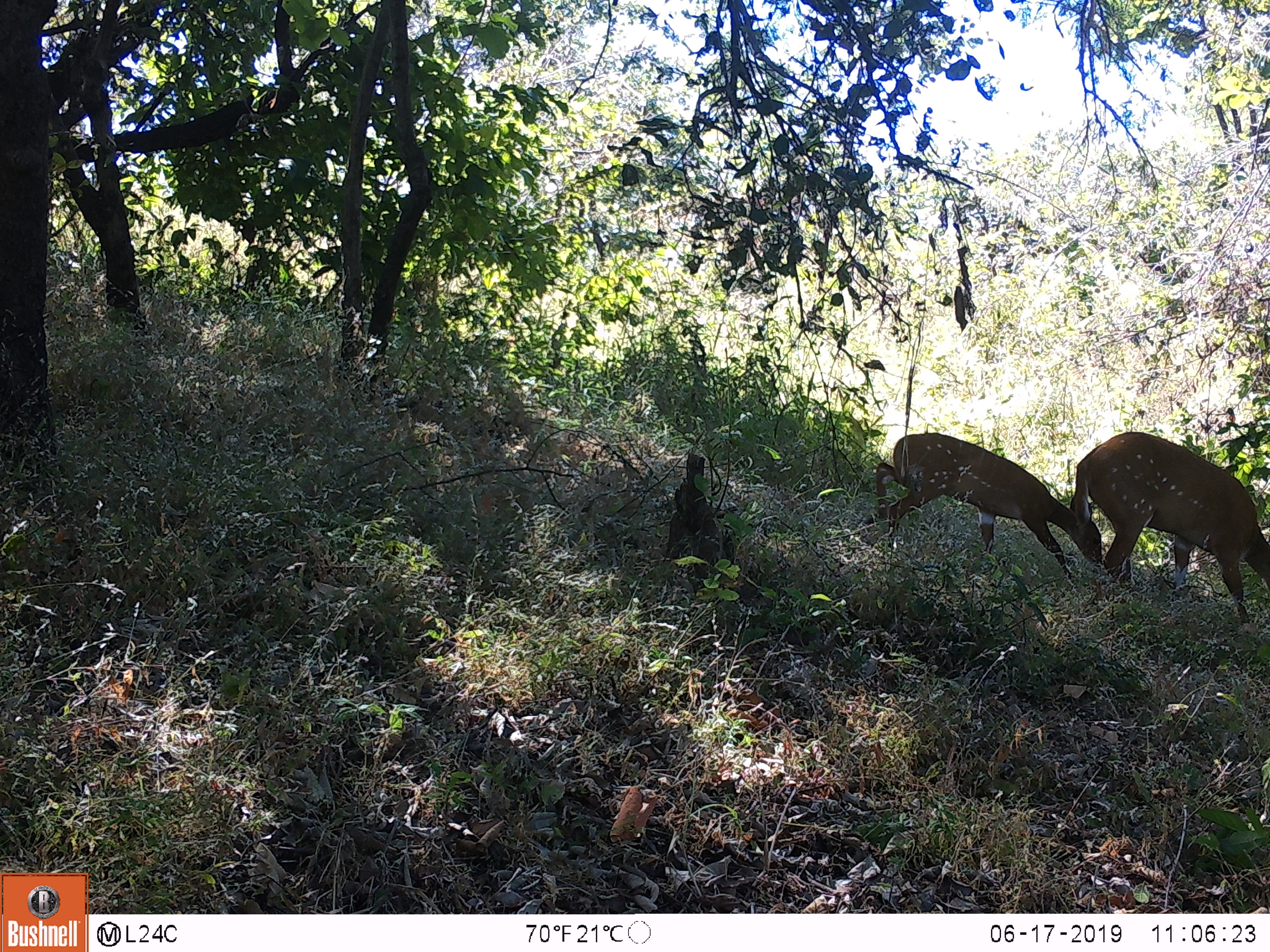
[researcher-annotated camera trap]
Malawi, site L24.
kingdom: Animalia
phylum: Chordata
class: Mammalia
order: Artiodactyla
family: Bovidae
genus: Tragelaphus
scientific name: Tragelaphus sylvaticus sylvaticus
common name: cape bushbuck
Cape bushbuck (Tragelaphus sylvaticus sylvaticus), count 2.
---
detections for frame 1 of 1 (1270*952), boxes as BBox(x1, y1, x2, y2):
cape bushbuck: BBox(862, 421, 1112, 600); BBox(1071, 426, 1269, 631)